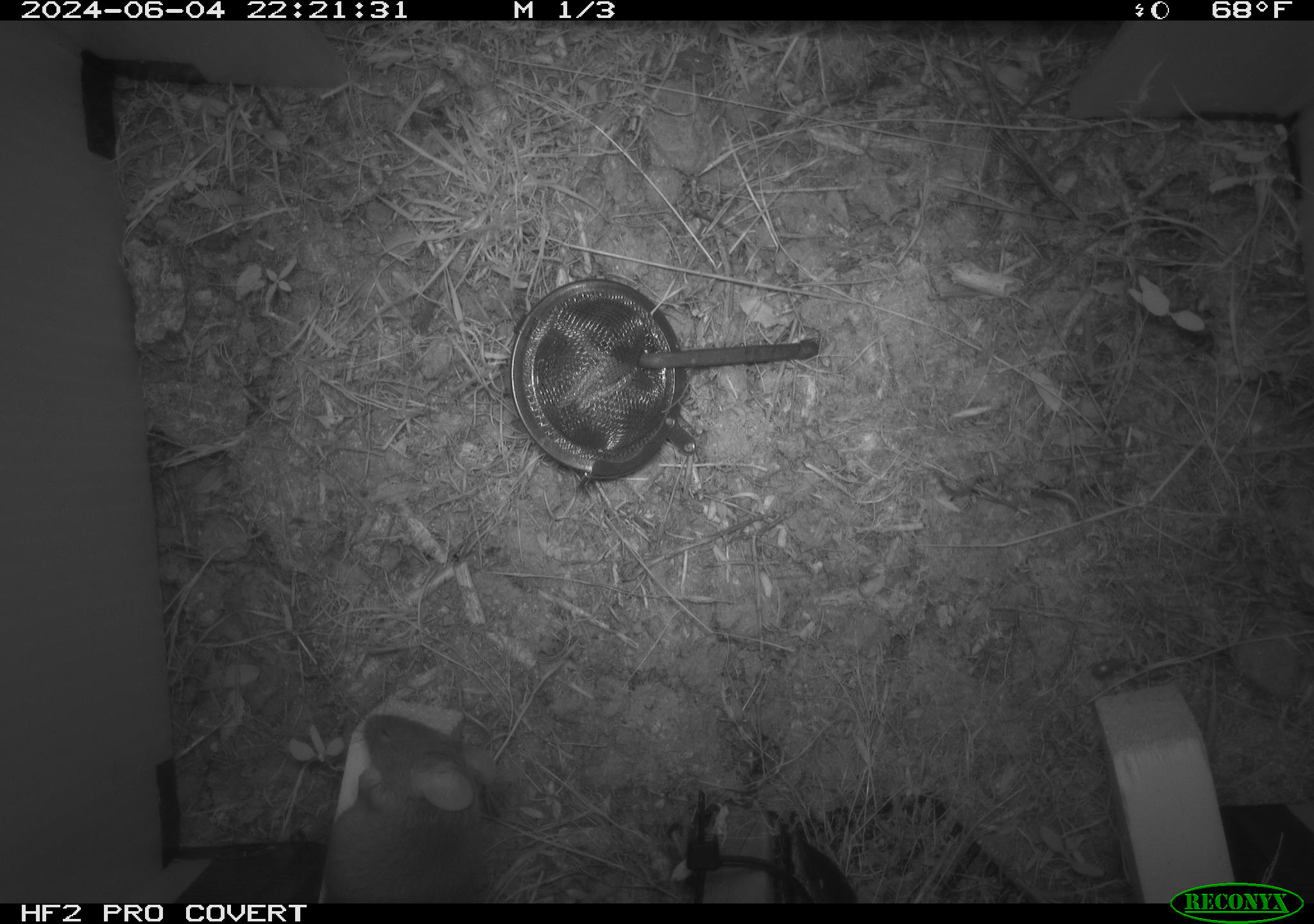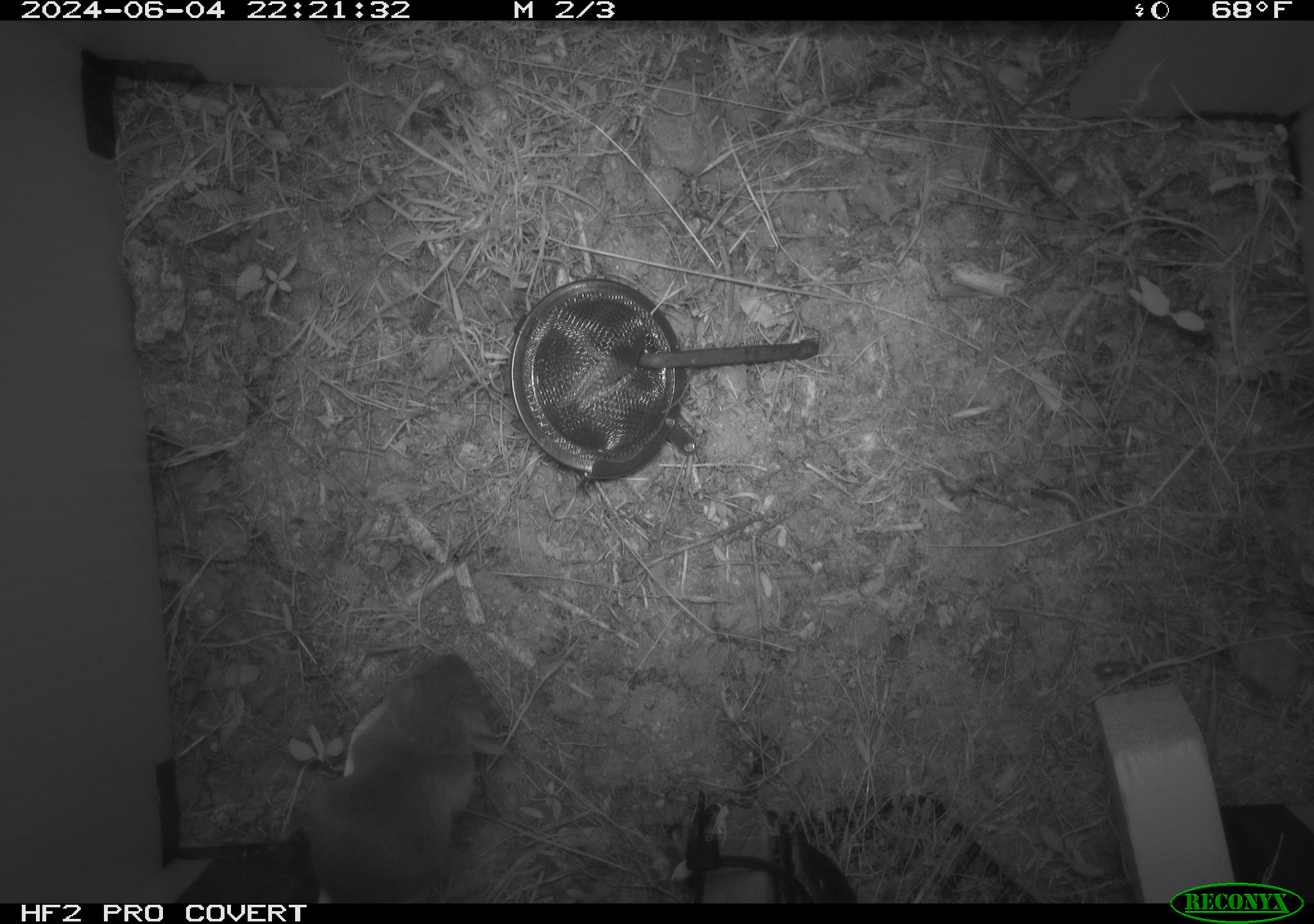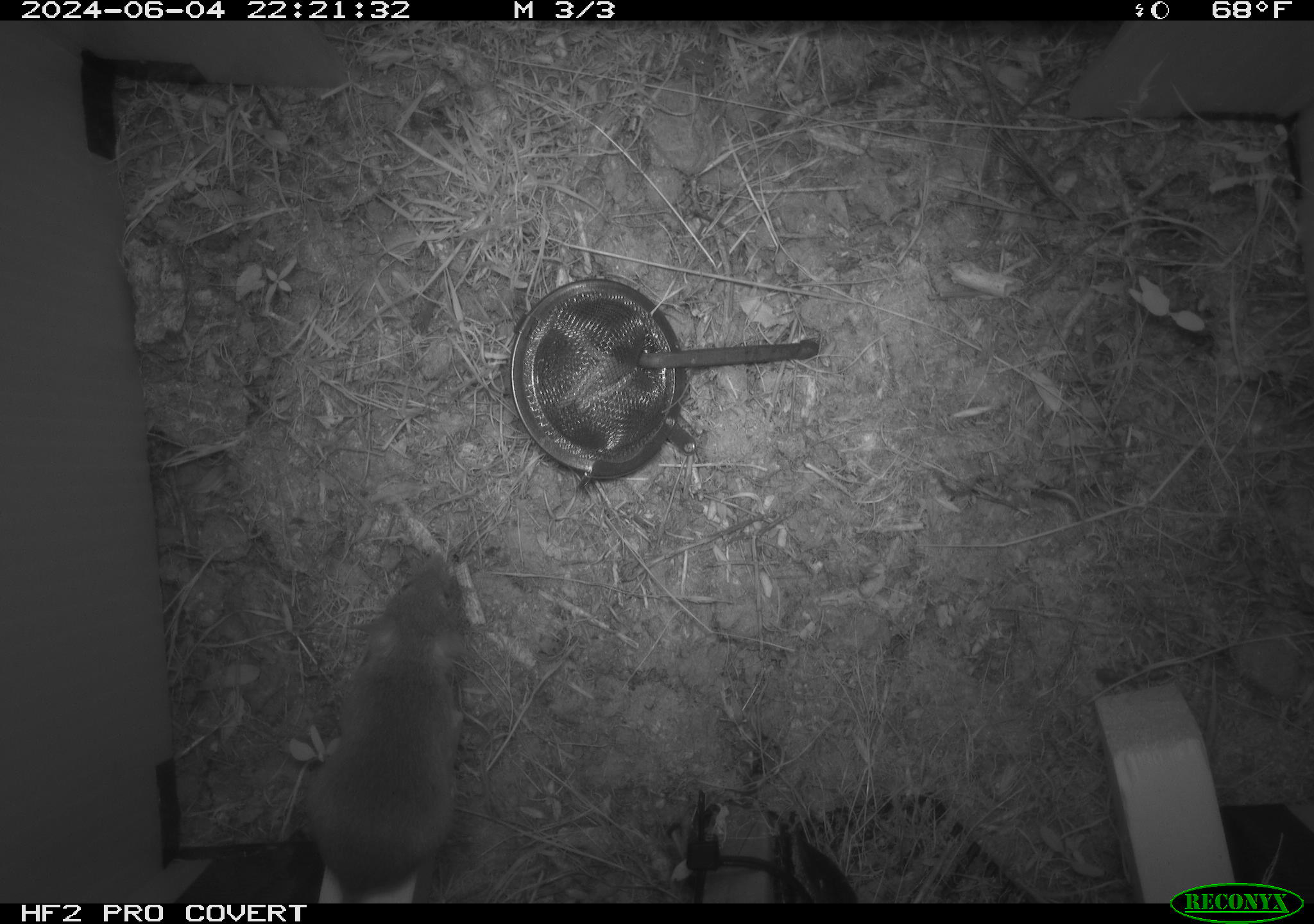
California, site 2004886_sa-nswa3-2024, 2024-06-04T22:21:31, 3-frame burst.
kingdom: Animalia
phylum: Chordata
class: Mammalia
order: Rodentia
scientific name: Rodentia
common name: rodent